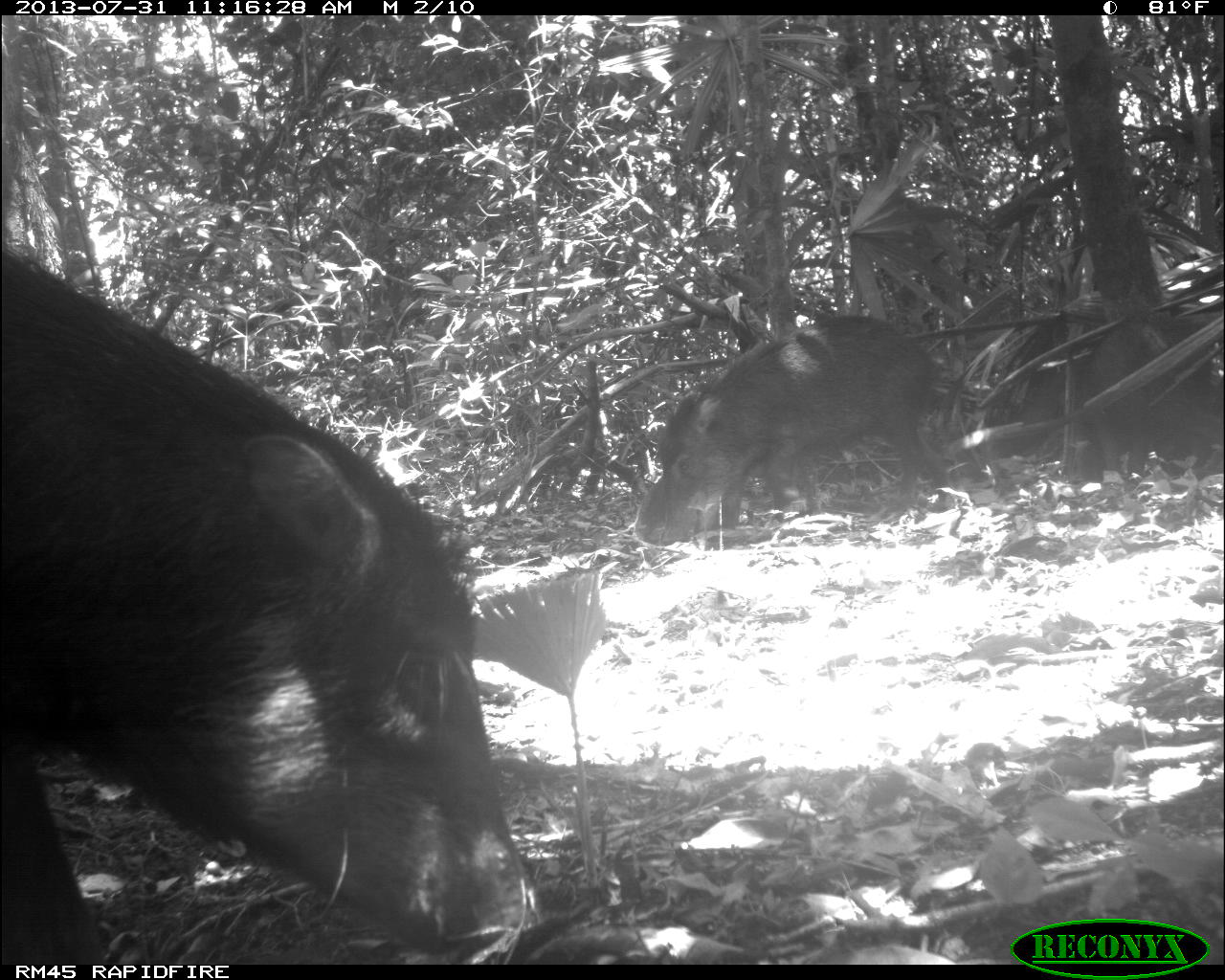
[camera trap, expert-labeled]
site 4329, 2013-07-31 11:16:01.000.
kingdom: Animalia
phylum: Chordata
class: Mammalia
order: Artiodactyla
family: Tayassuidae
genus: Tayassu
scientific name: Tayassu pecari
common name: white-lipped peccary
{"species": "Tayassu pecari (white-lipped peccary)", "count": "10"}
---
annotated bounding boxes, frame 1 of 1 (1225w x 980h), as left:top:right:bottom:
tayassu pecari: 0:240:543:959; 633:314:951:547